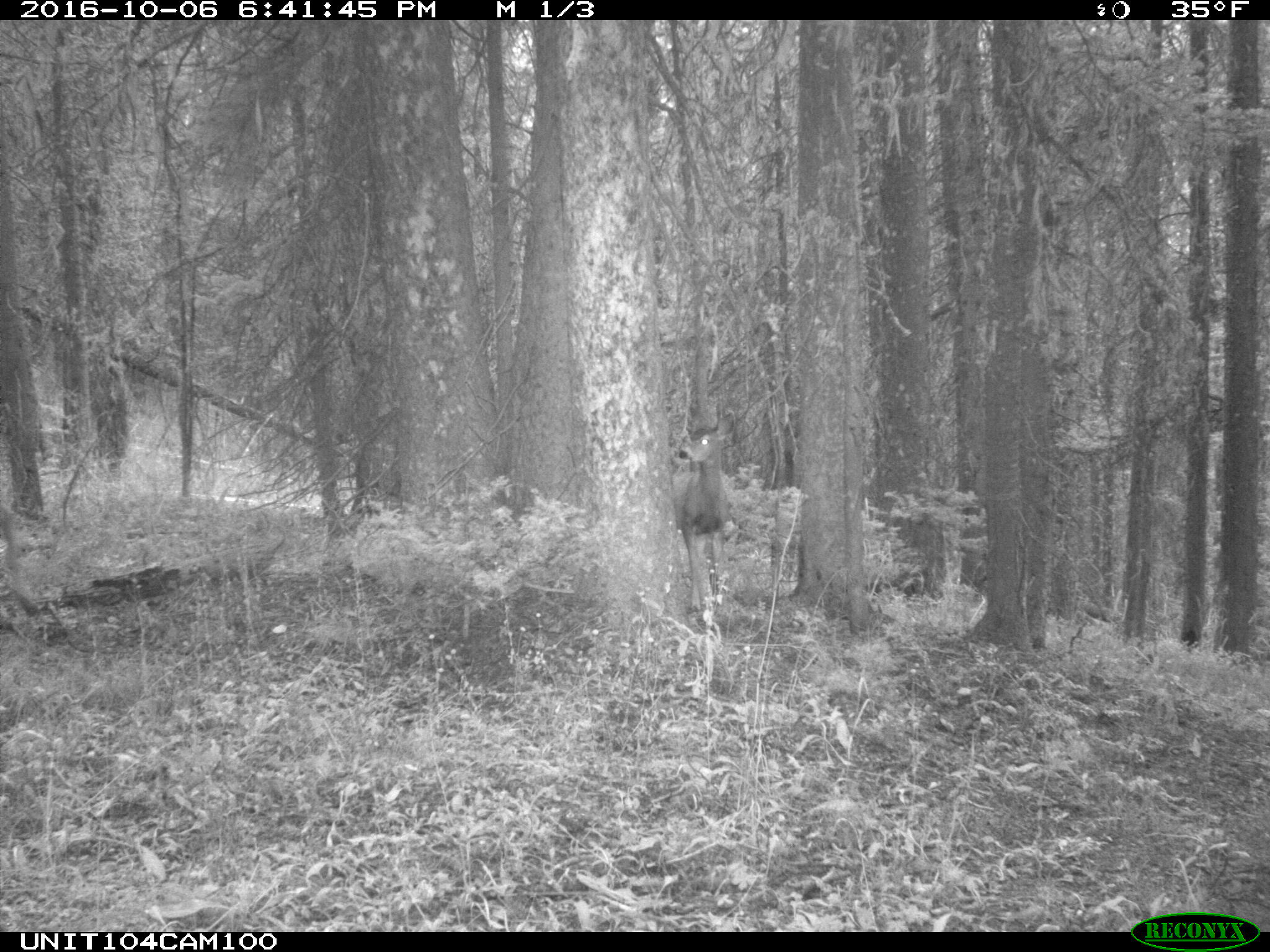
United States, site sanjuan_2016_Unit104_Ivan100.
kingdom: Animalia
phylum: Chordata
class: Mammalia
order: Artiodactyla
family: Cervidae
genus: Odocoileus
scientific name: Odocoileus hemionus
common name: mule deer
Odocoileus hemionus (mule deer).